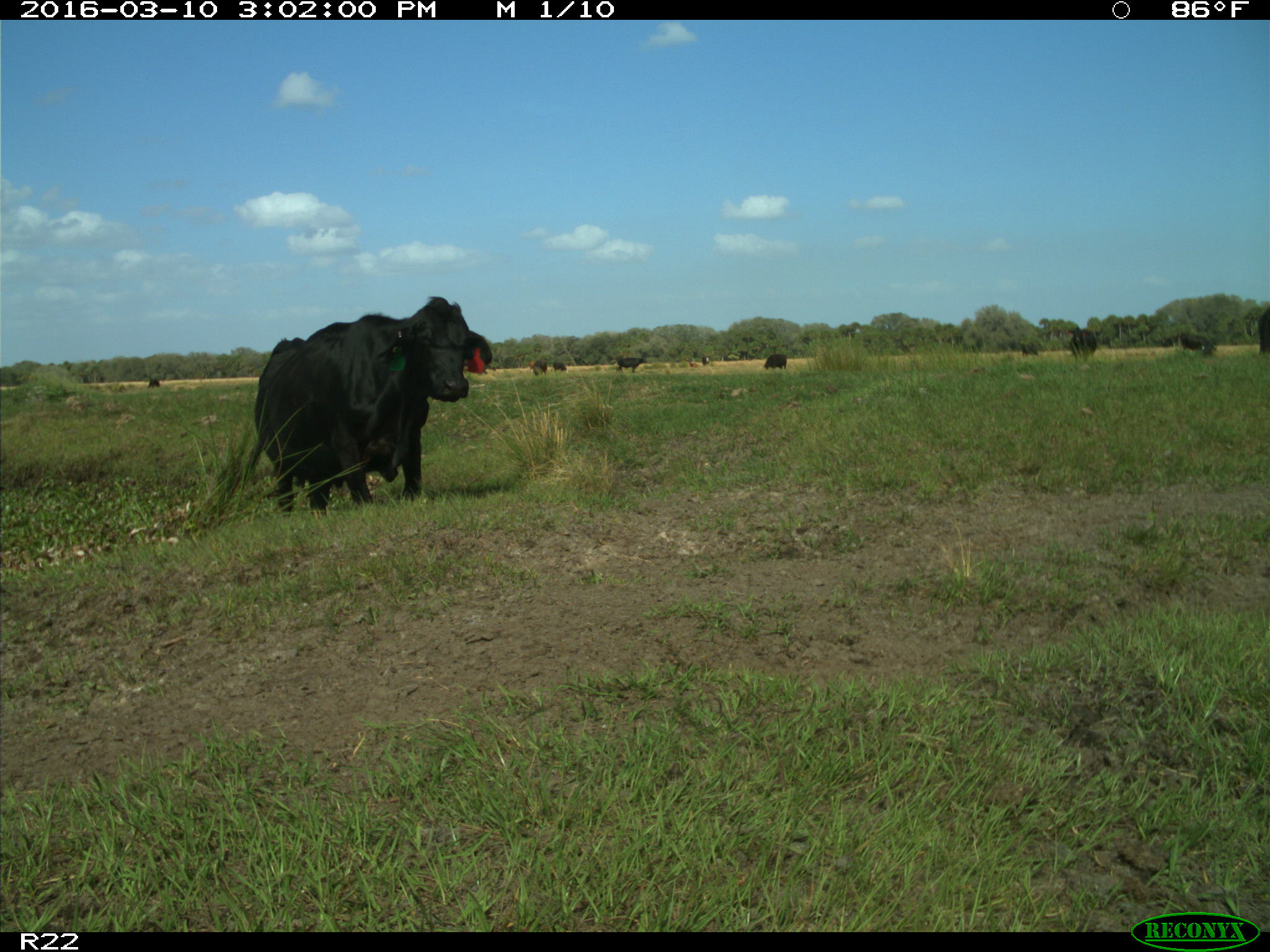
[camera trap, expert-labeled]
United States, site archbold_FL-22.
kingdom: Animalia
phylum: Chordata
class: Mammalia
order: Artiodactyla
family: Bovidae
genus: Bos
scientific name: Bos taurus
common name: domestic cow